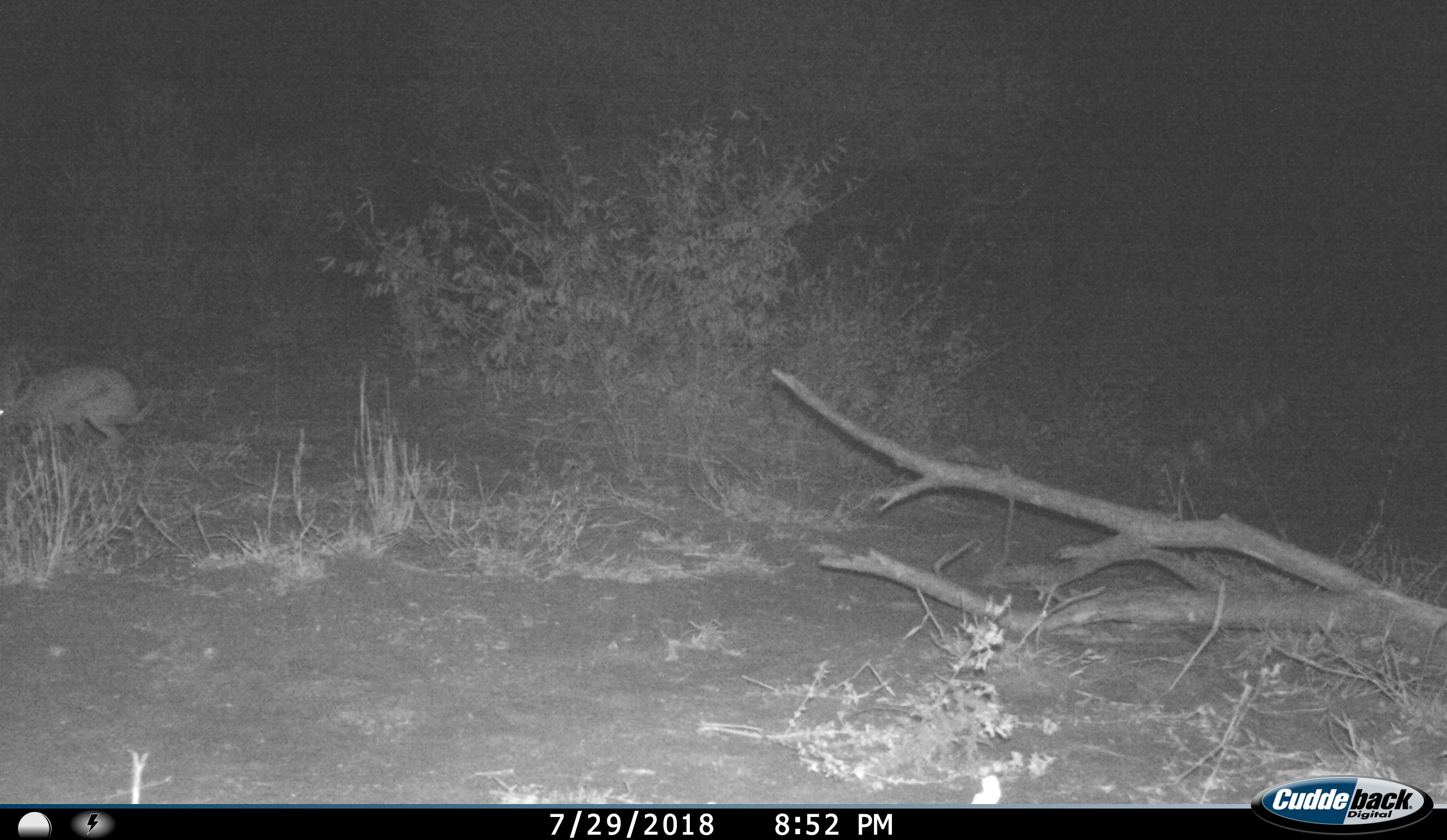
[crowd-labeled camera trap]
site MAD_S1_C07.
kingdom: Animalia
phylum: Chordata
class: Mammalia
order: Lagomorpha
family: Leporidae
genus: Lepus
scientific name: Lepus capensis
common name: cape hare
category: harecape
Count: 1.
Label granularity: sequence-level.